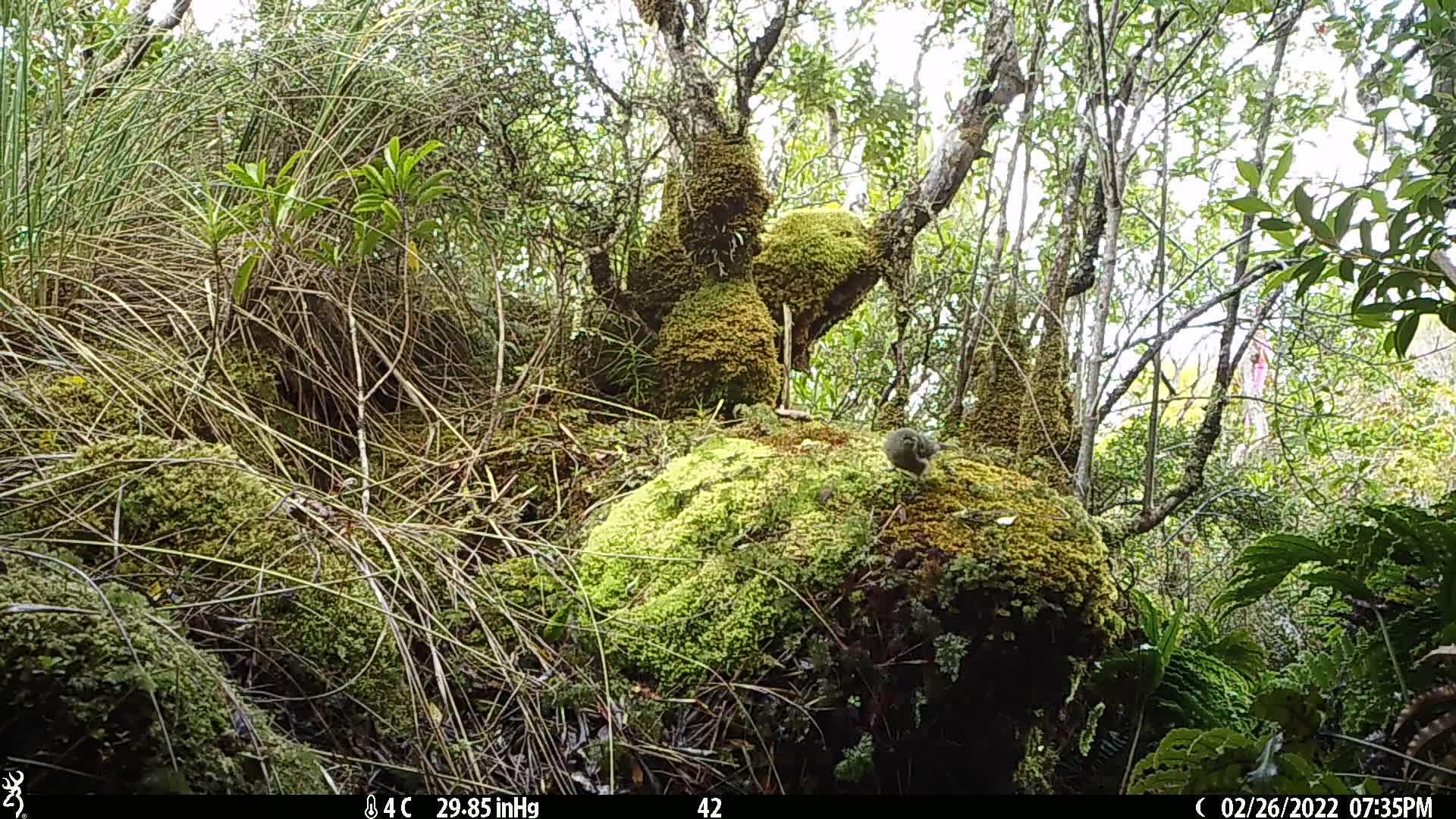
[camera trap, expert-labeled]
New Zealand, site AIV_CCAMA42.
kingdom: Animalia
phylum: Chordata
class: Aves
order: Passeriformes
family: Meliphagidae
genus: Anthornis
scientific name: Anthornis melanura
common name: new zealand bellbird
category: bellbird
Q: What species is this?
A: Bellbird (new zealand bellbird) (Anthornis melanura).